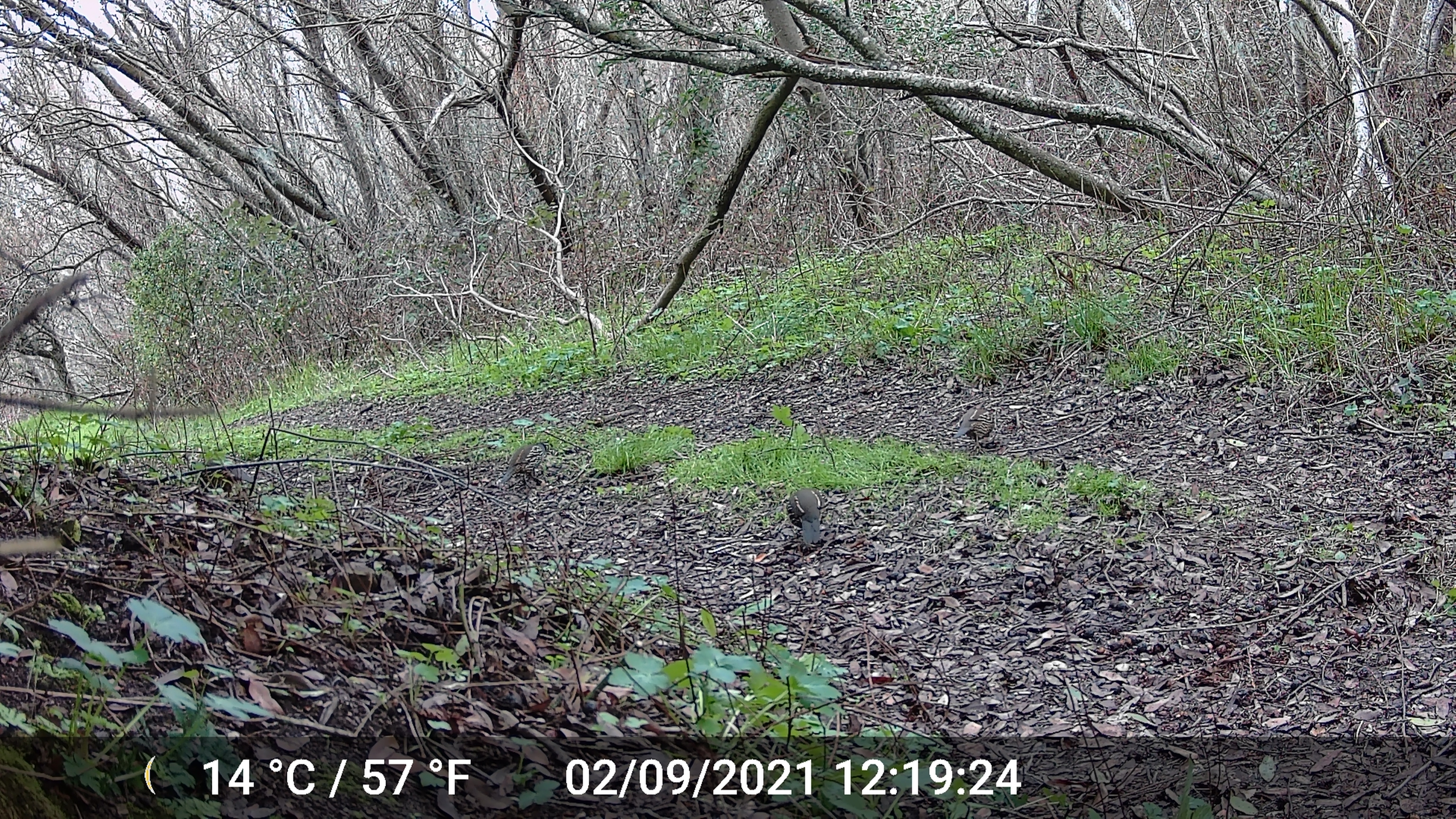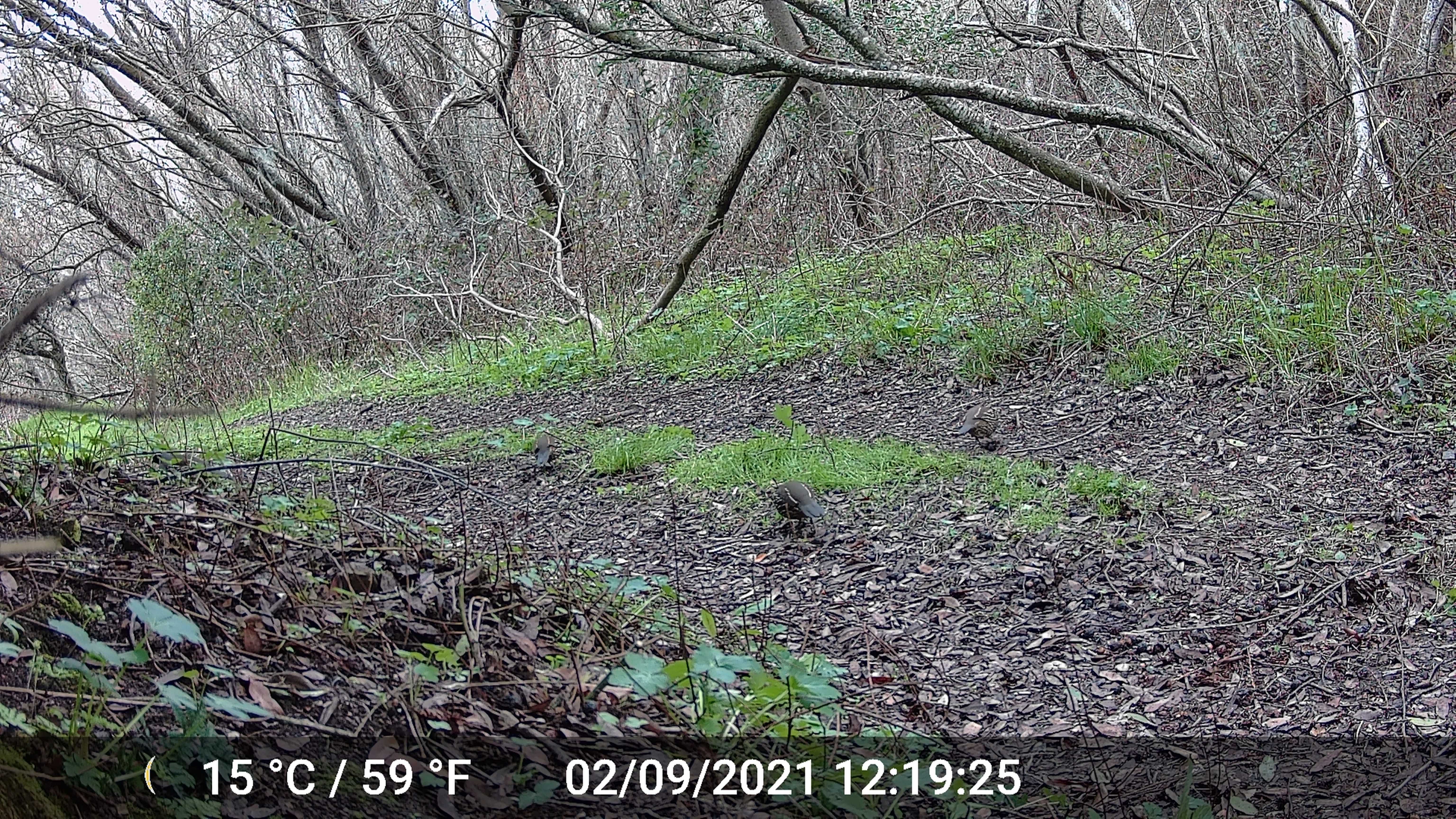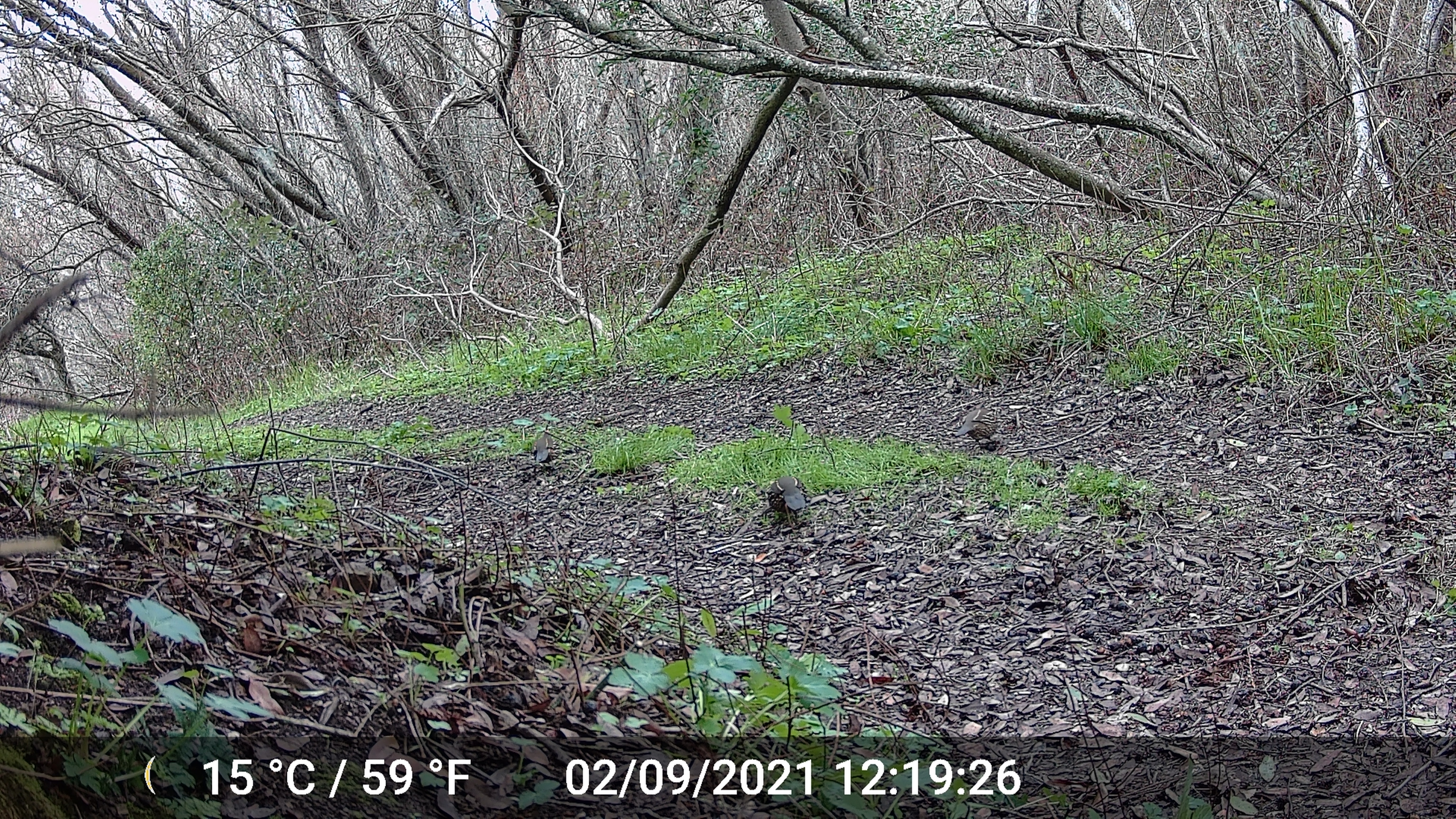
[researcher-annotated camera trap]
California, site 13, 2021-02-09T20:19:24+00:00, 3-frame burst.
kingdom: Animalia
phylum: Chordata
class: Aves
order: Galliformes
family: Odontophoridae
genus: Callipepla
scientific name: Callipepla californica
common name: california quail